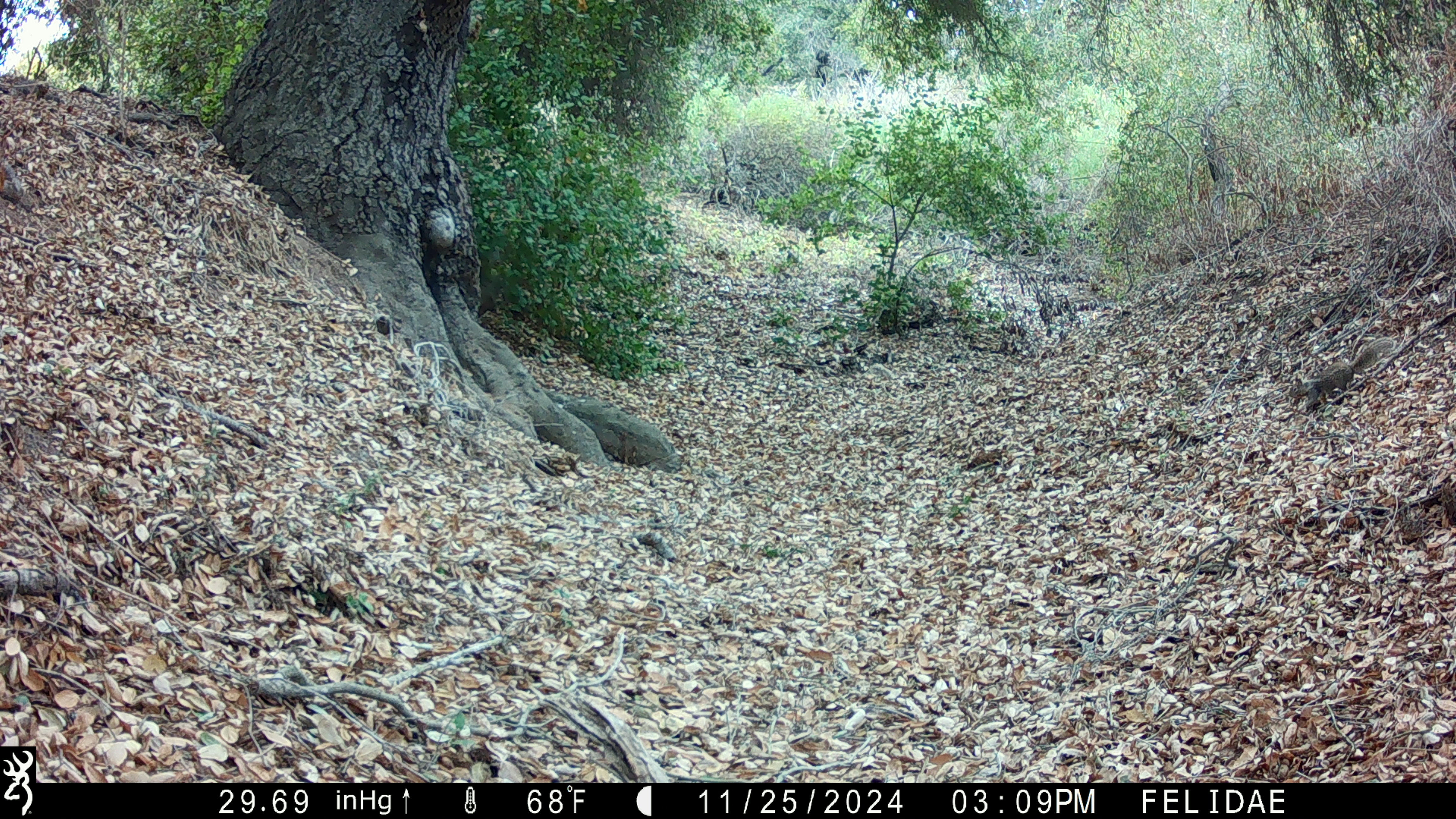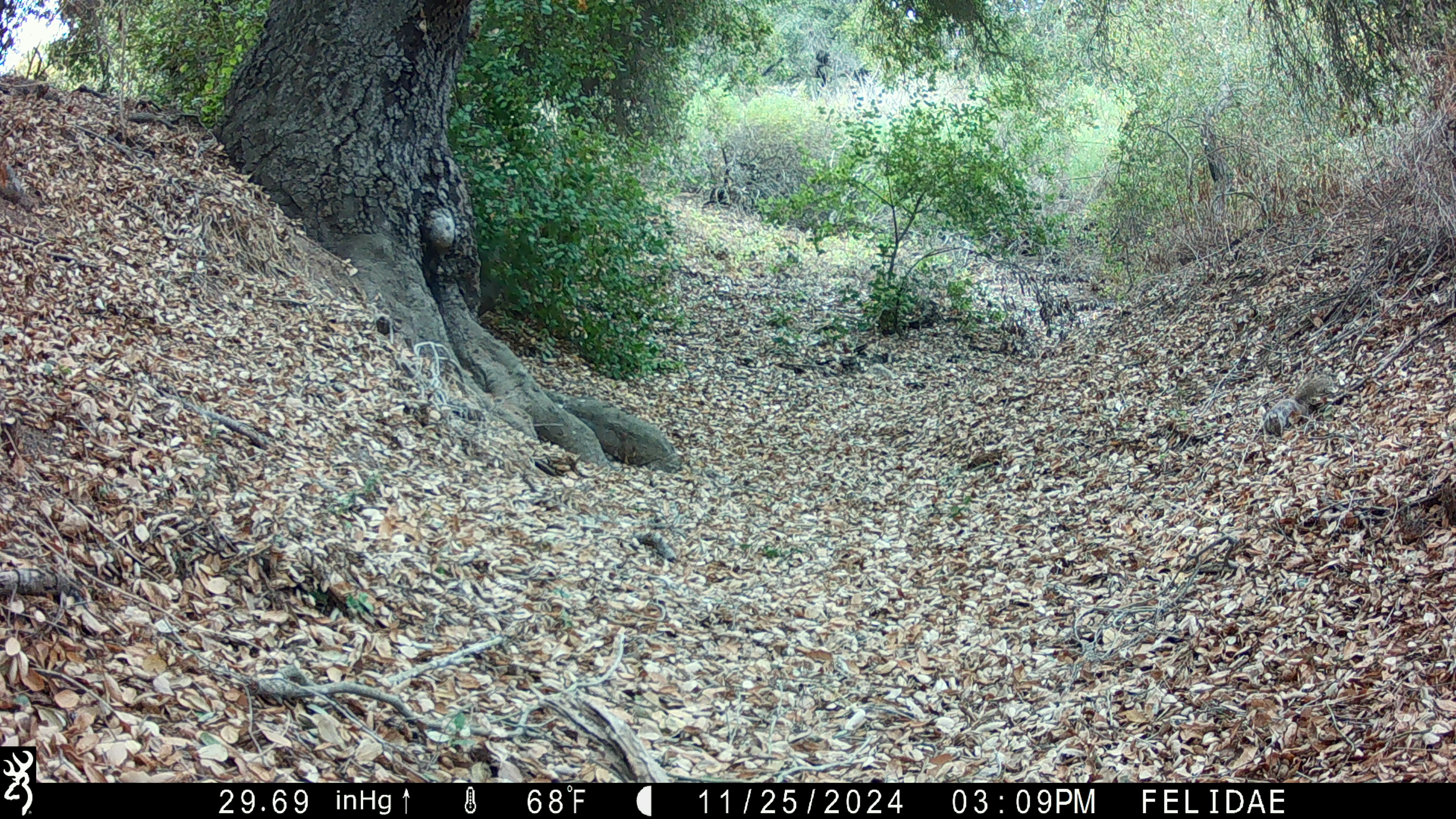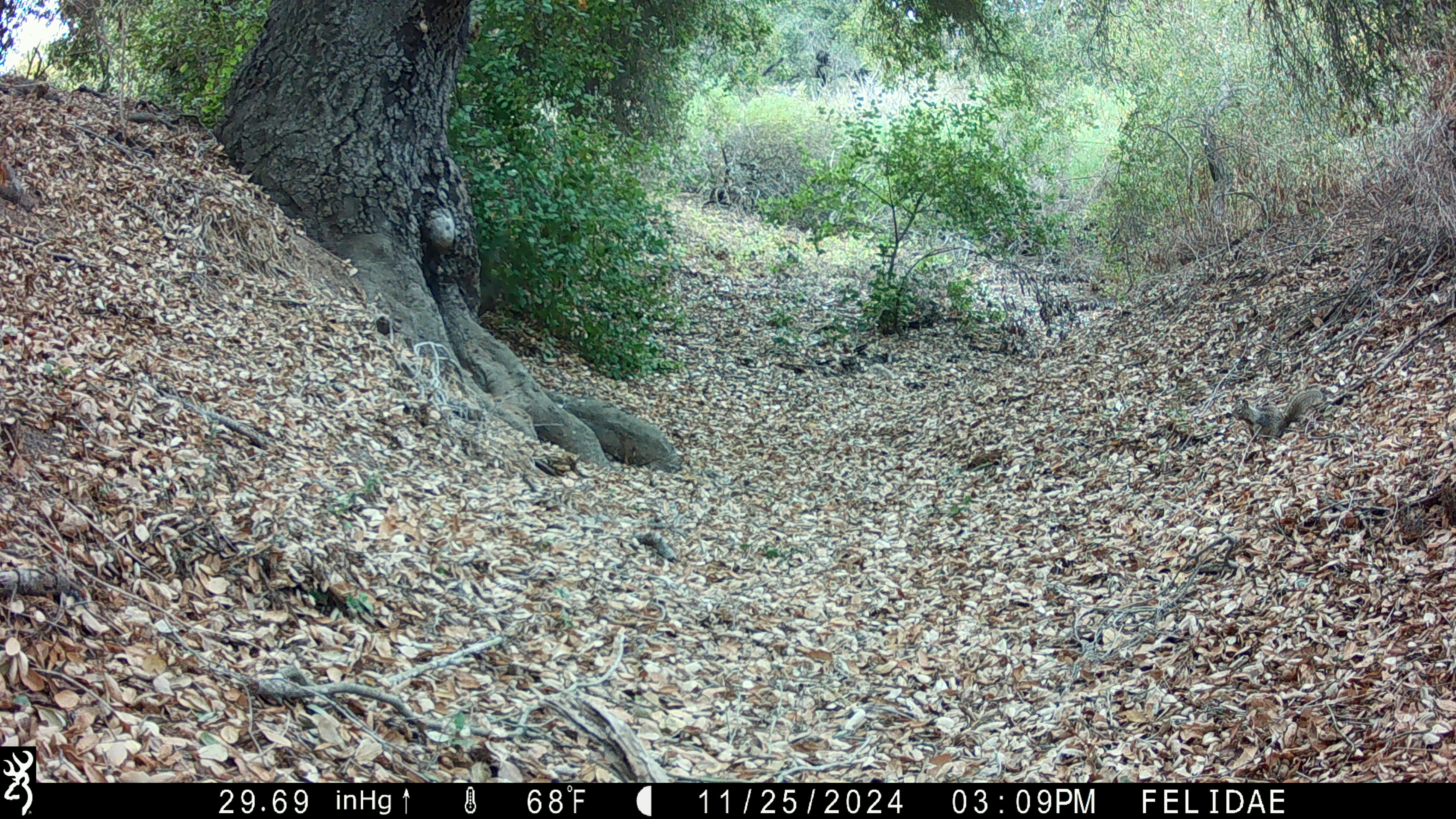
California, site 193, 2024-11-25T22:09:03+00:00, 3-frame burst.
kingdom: Animalia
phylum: Chordata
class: Mammalia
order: Rodentia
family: Sciuridae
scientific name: Sciuridae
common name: squirrel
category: unknown squirrel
Unknown squirrel (squirrel) (Sciuridae).